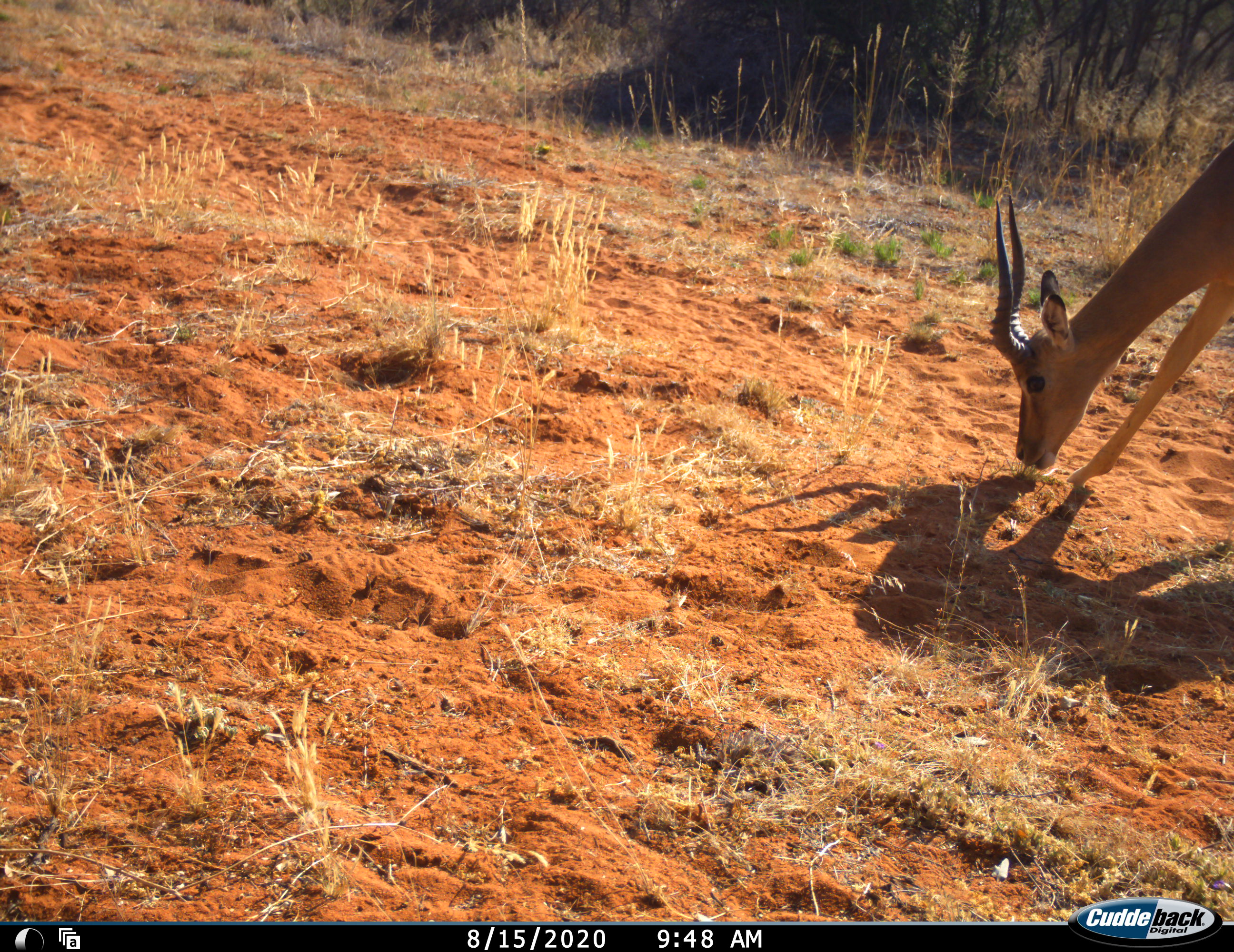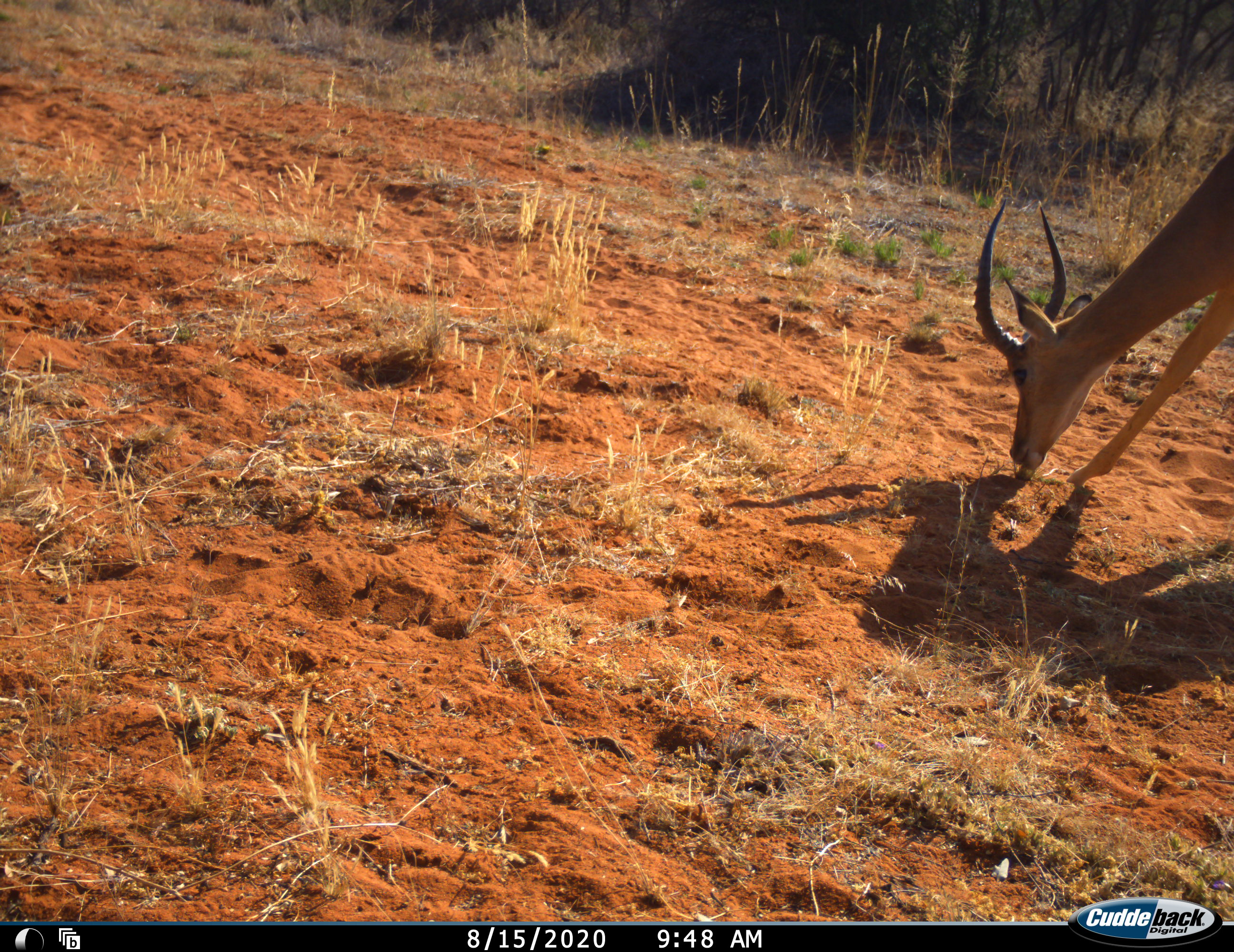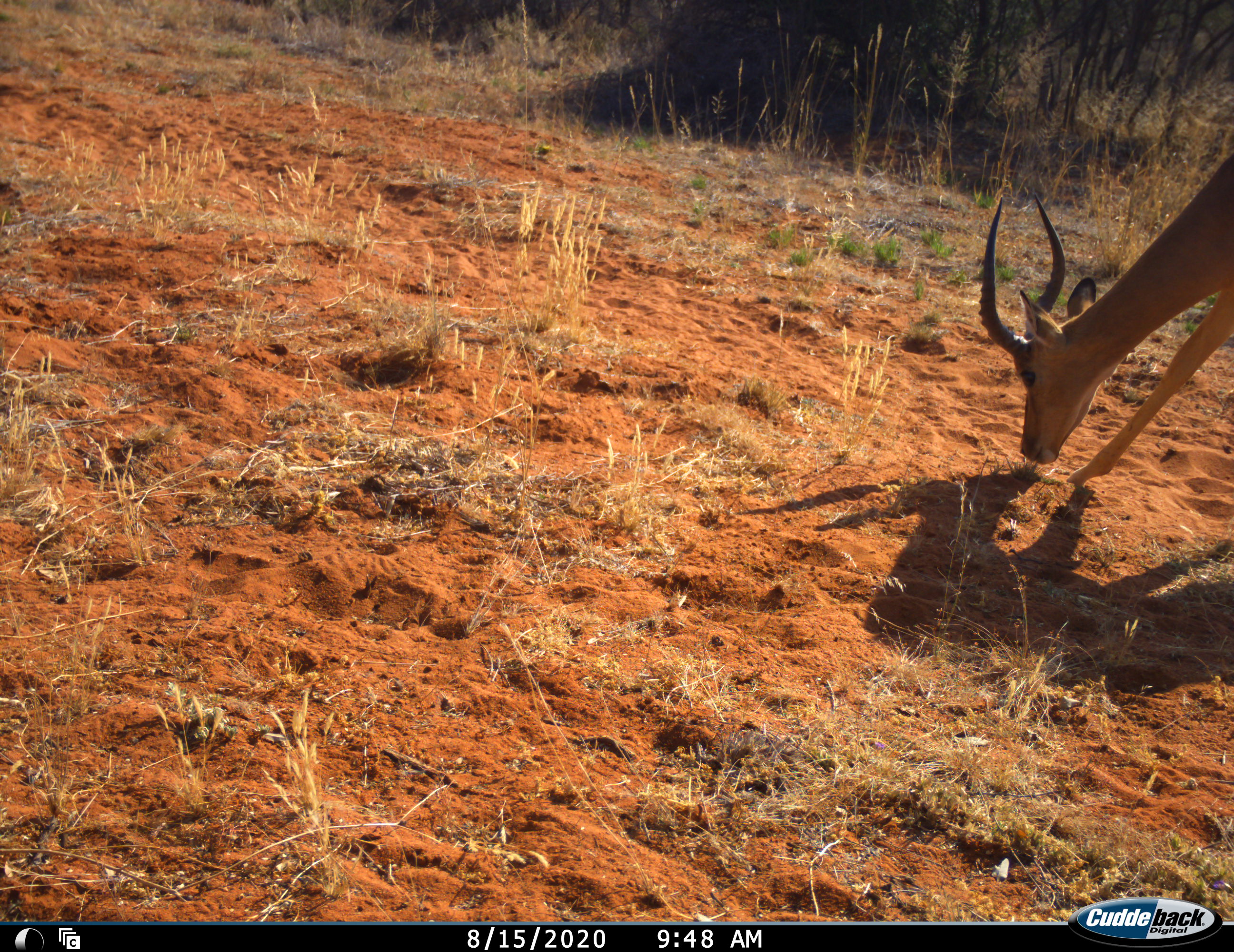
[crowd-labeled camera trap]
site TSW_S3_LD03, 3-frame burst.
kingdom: Animalia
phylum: Chordata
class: Mammalia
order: Artiodactyla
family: Bovidae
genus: Aepyceros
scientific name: Aepyceros melampus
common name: impala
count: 1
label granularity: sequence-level